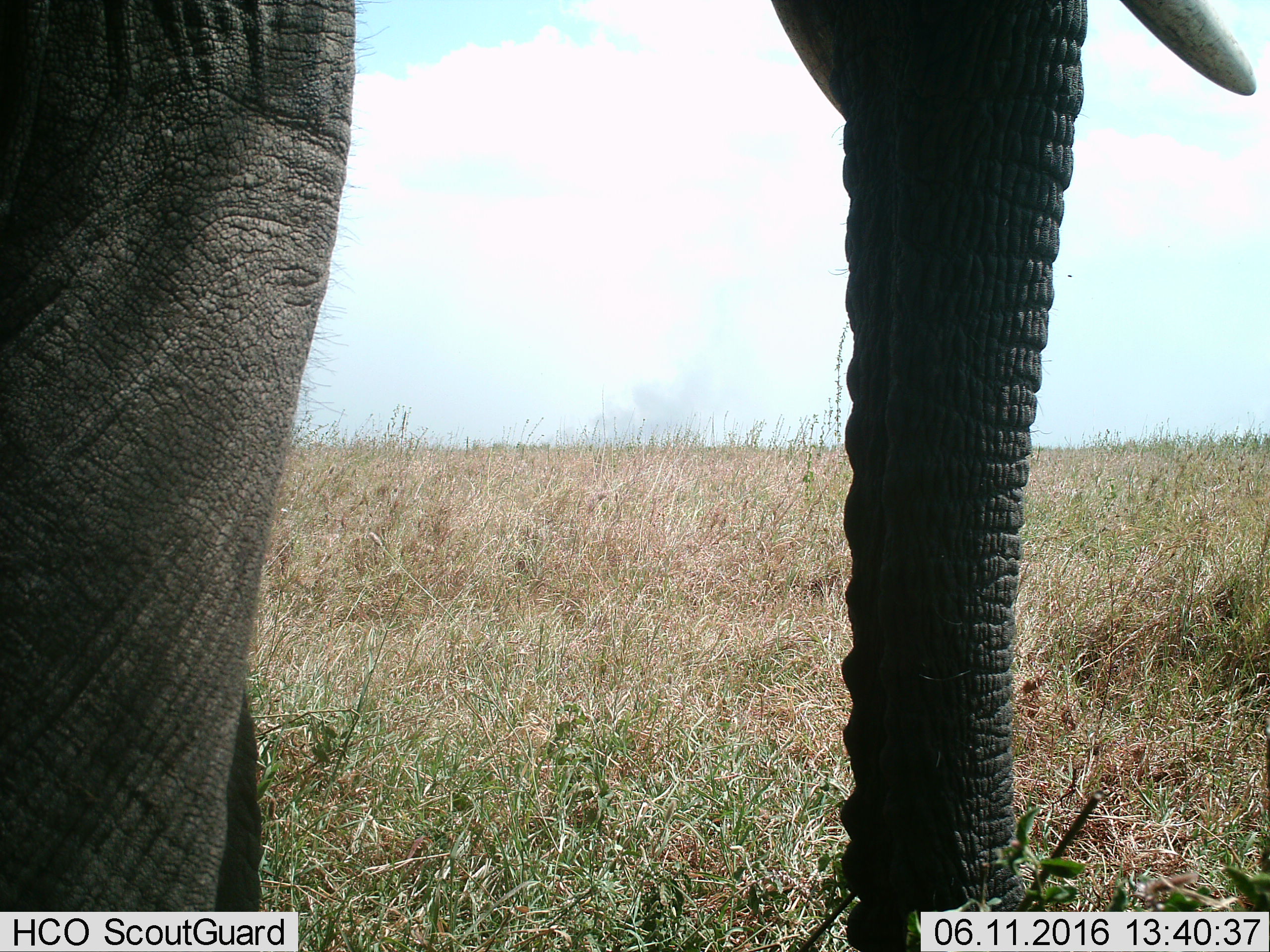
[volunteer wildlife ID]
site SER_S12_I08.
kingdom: Animalia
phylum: Chordata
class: Mammalia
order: Proboscidea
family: Elephantidae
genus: Loxodonta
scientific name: Loxodonta africana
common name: african bush elephant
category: elephant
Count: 1.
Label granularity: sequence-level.